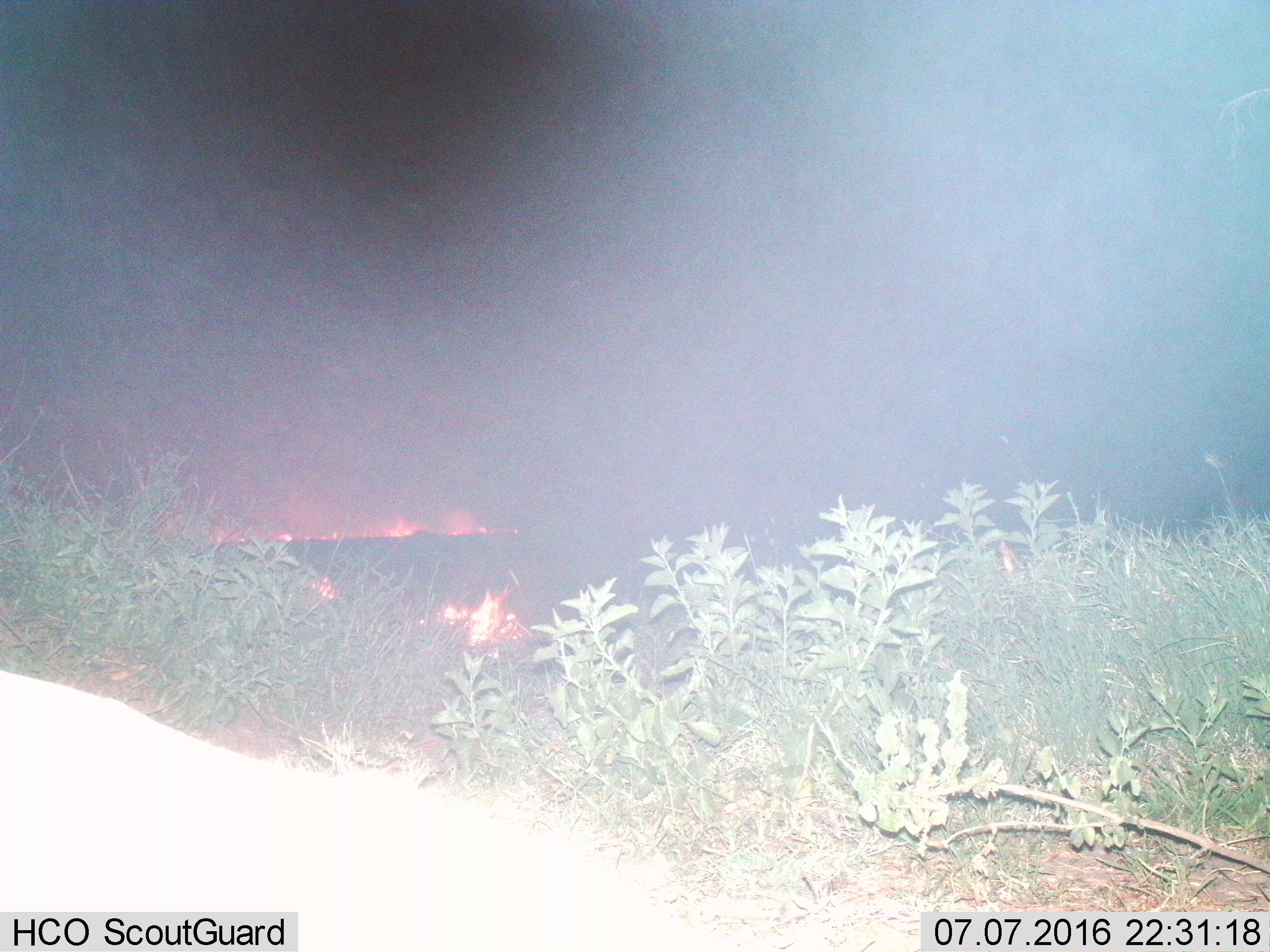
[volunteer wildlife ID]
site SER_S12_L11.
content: unidentified animal